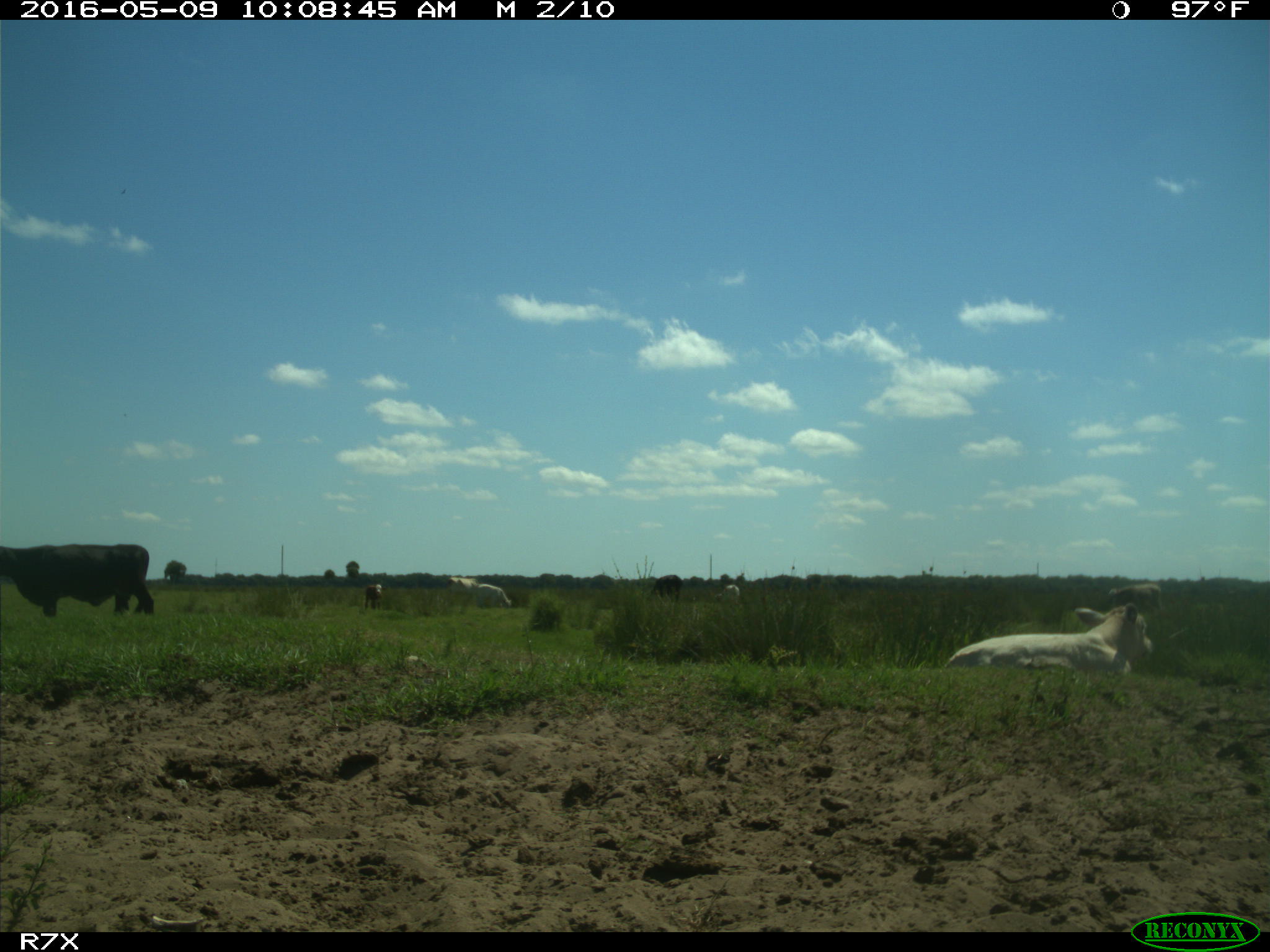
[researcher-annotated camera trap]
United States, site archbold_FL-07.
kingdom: Animalia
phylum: Chordata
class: Mammalia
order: Artiodactyla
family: Bovidae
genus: Bos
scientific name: Bos taurus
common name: domestic cow